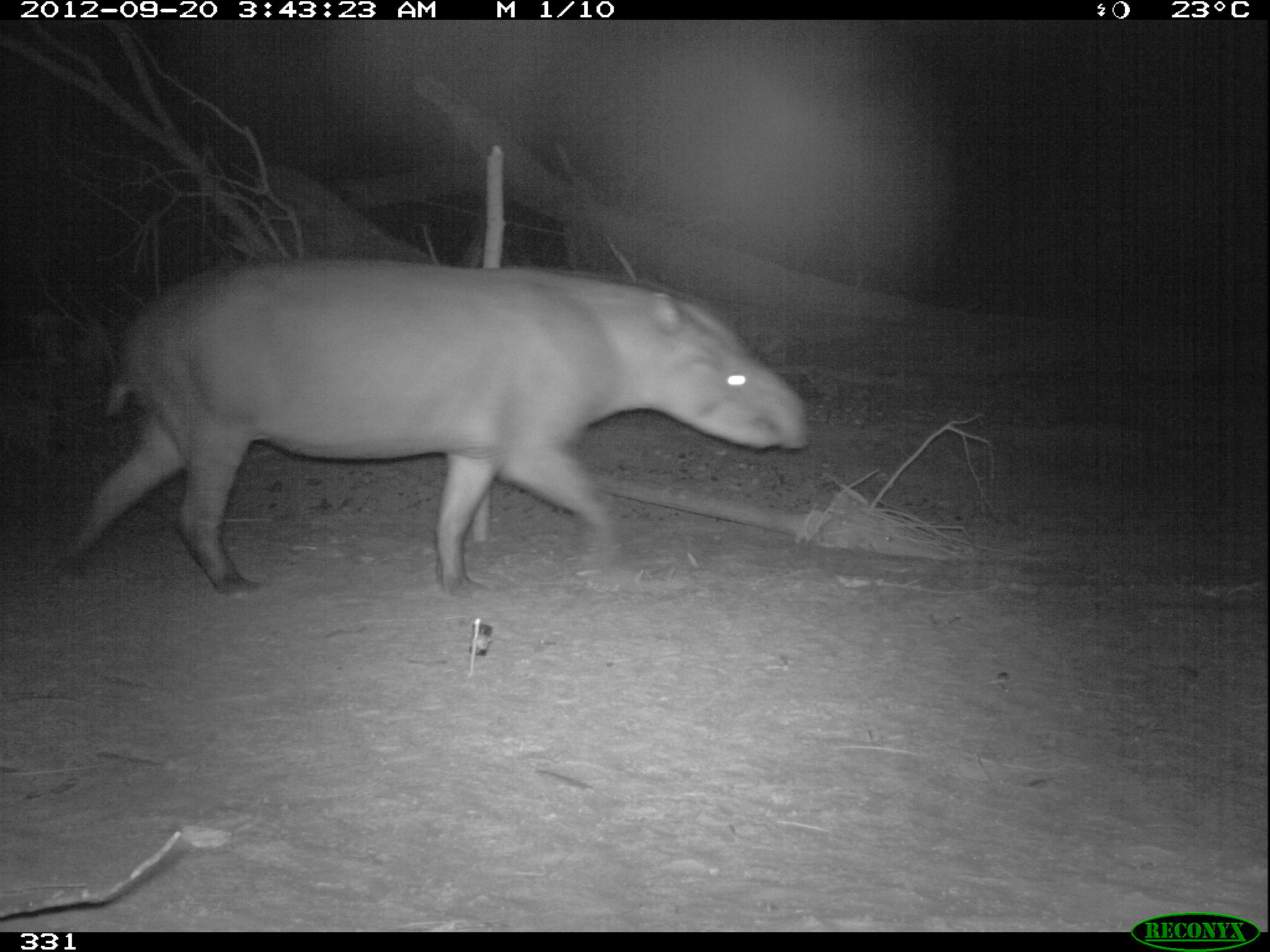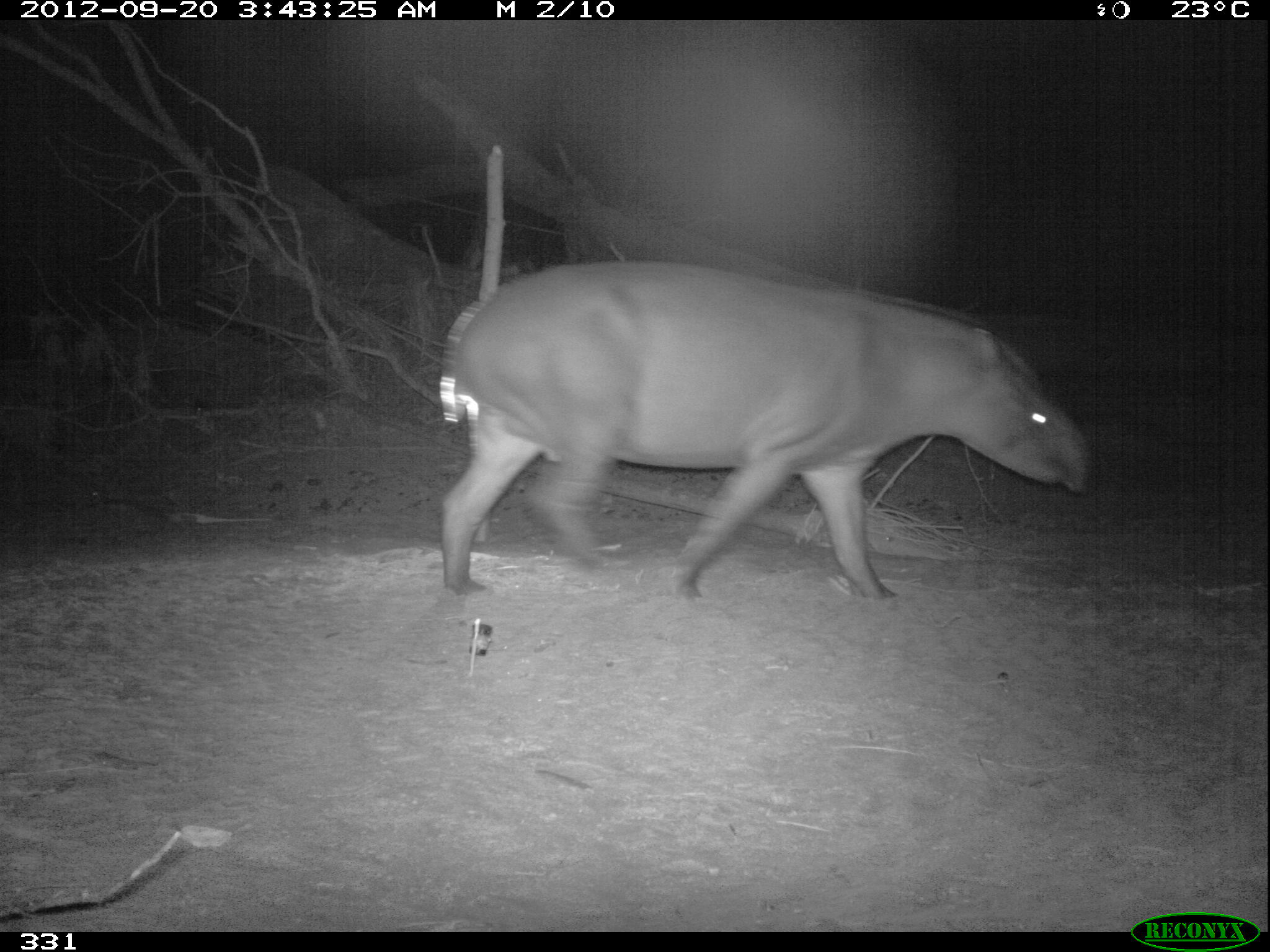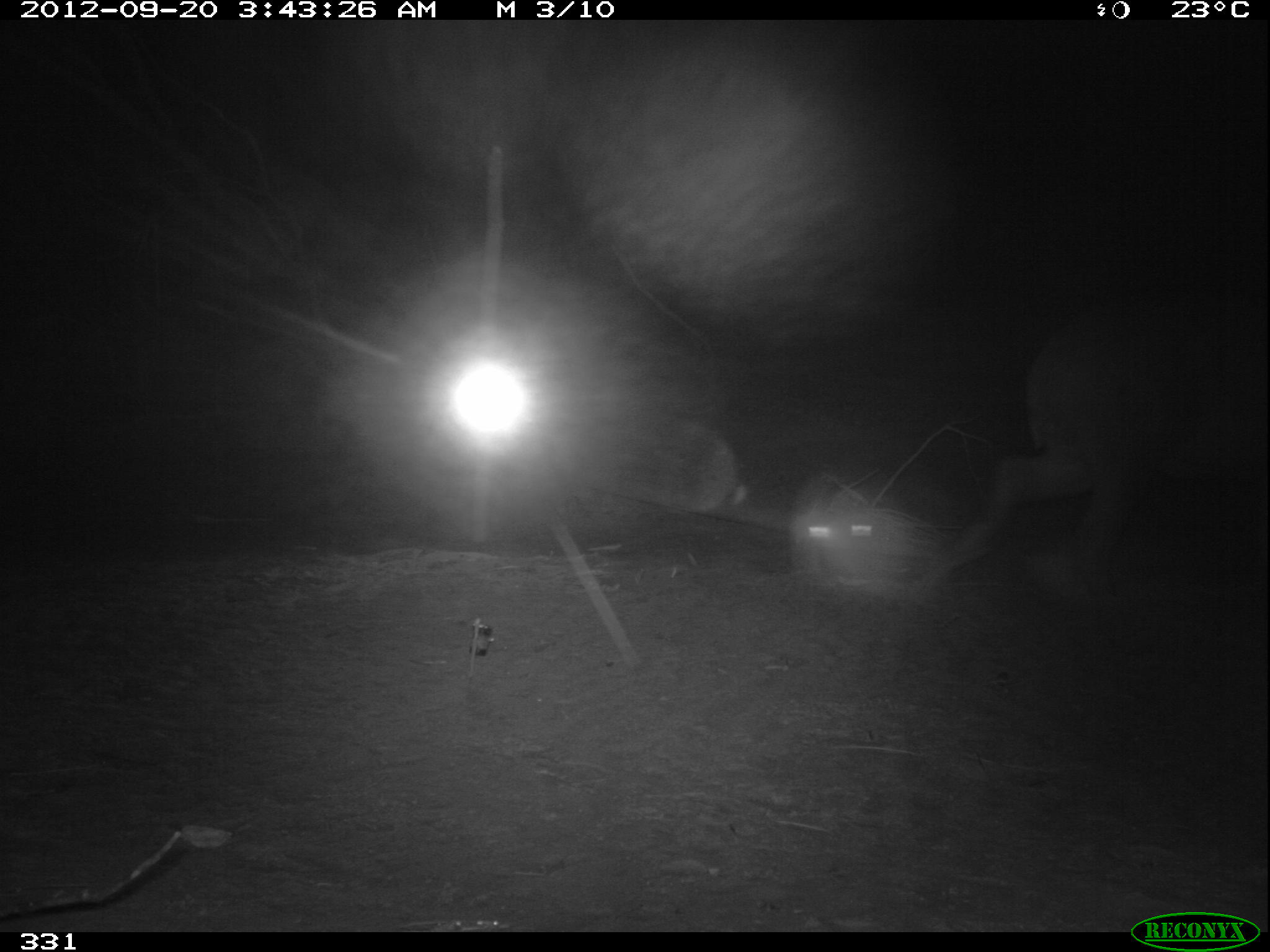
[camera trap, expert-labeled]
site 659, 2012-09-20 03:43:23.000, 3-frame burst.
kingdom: Animalia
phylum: Chordata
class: Mammalia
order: Perissodactyla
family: Tapiridae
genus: Tapirus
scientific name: Tapirus terrestris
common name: south american tapir